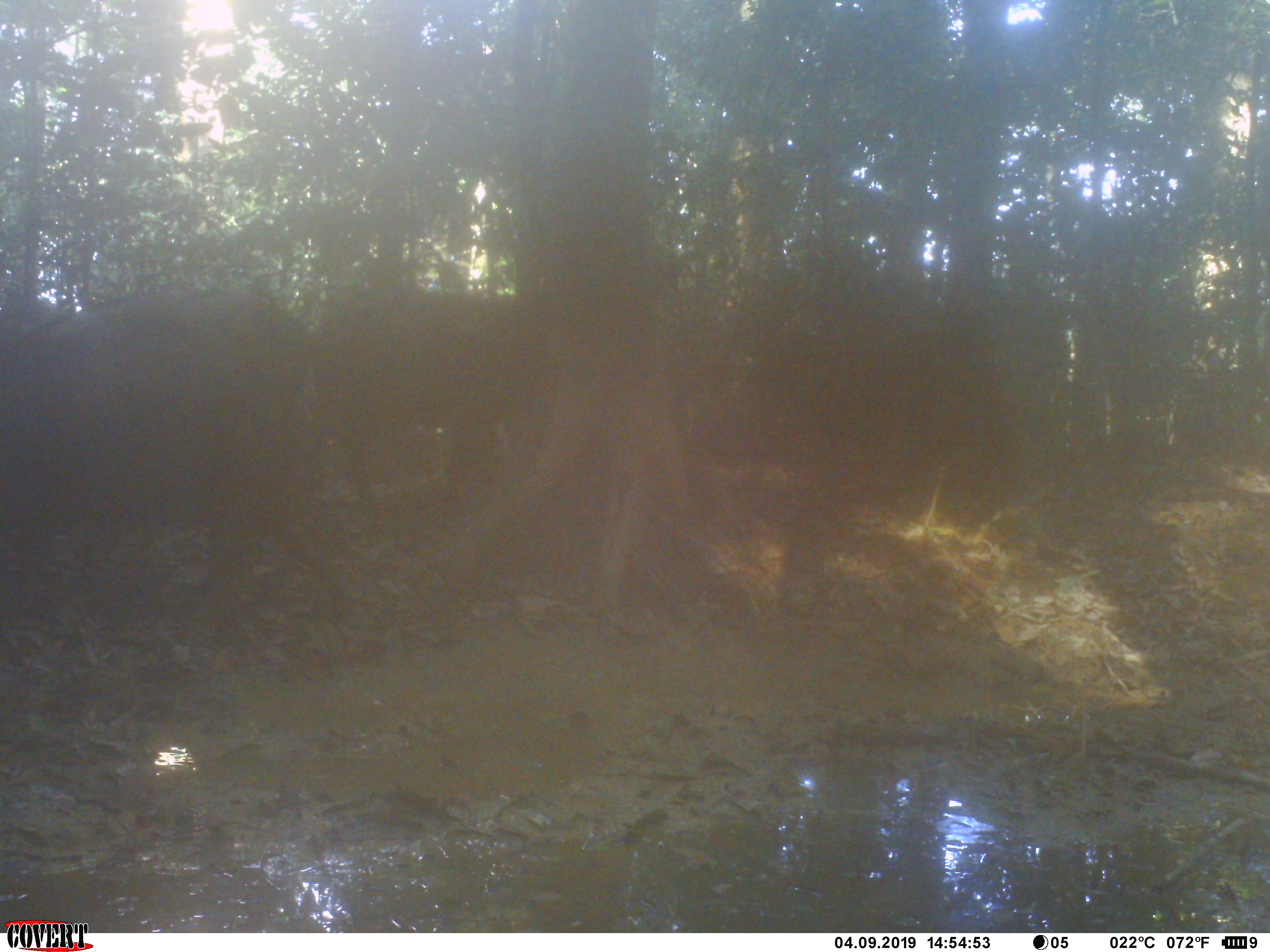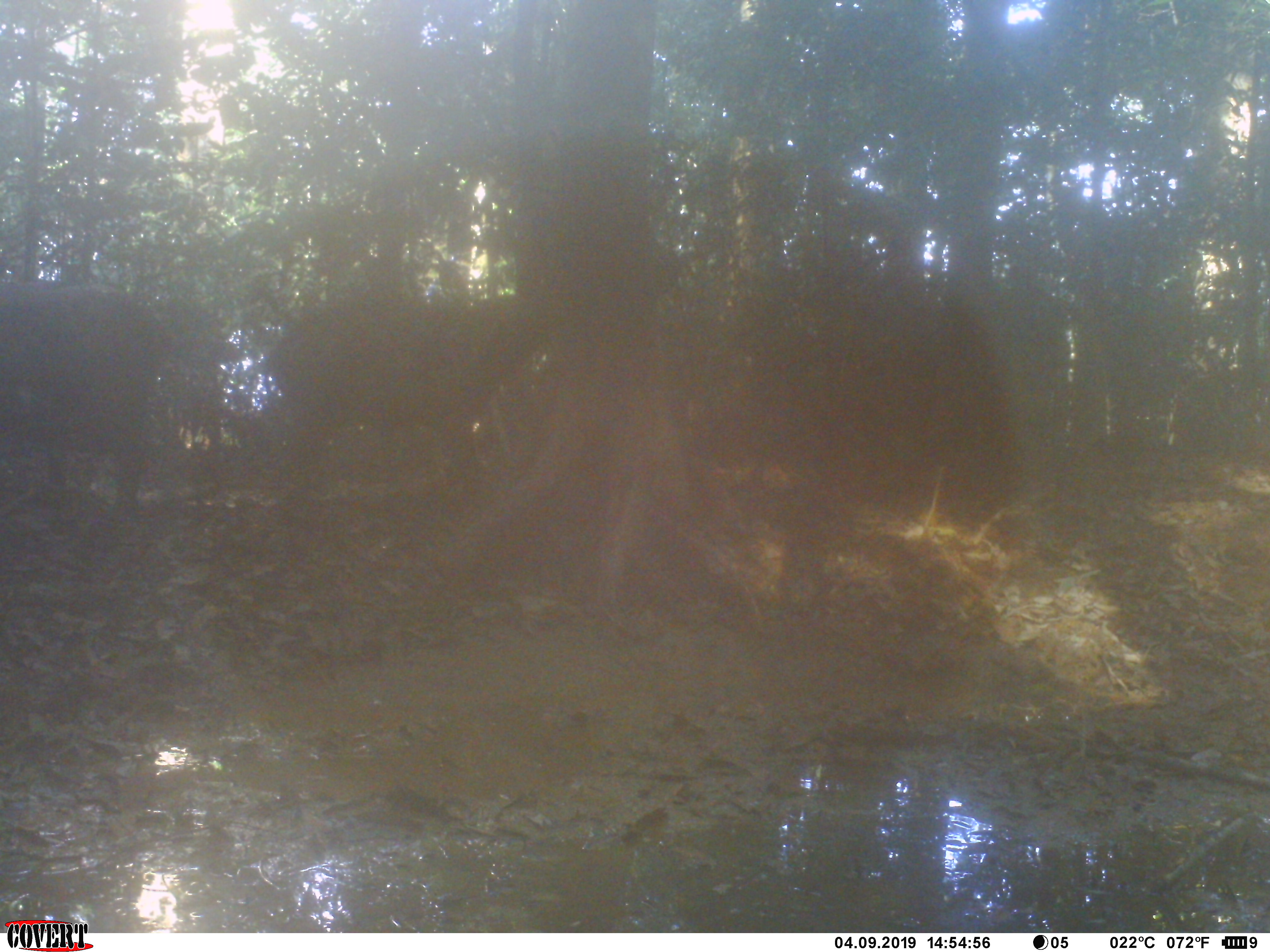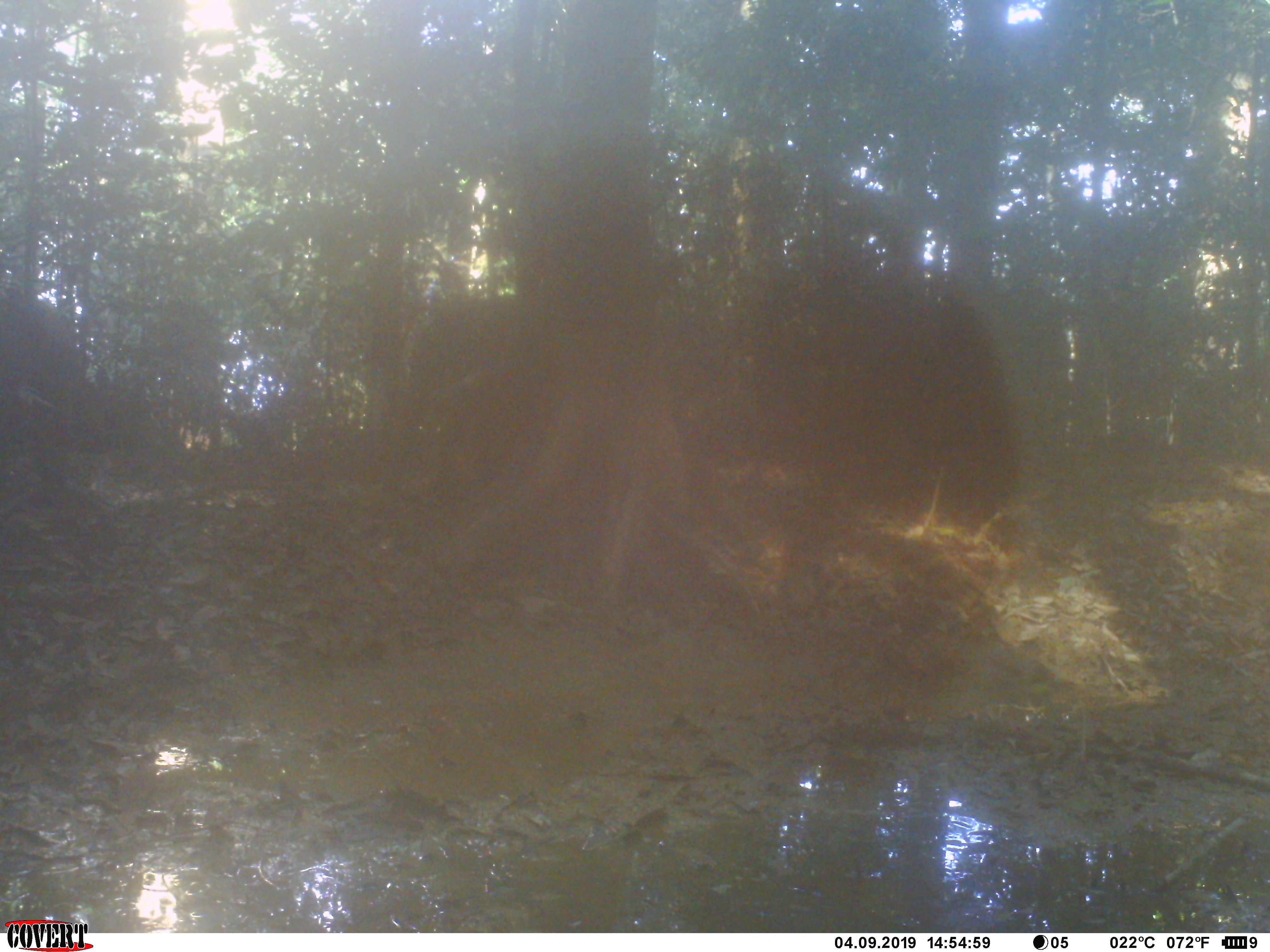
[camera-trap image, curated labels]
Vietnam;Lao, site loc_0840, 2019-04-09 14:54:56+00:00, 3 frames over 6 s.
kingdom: Animalia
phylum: Chordata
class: Mammalia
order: Artiodactyla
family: Suidae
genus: Sus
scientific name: Sus scrofa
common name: eurasian wild pig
Eurasian wild pig (Sus scrofa). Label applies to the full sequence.